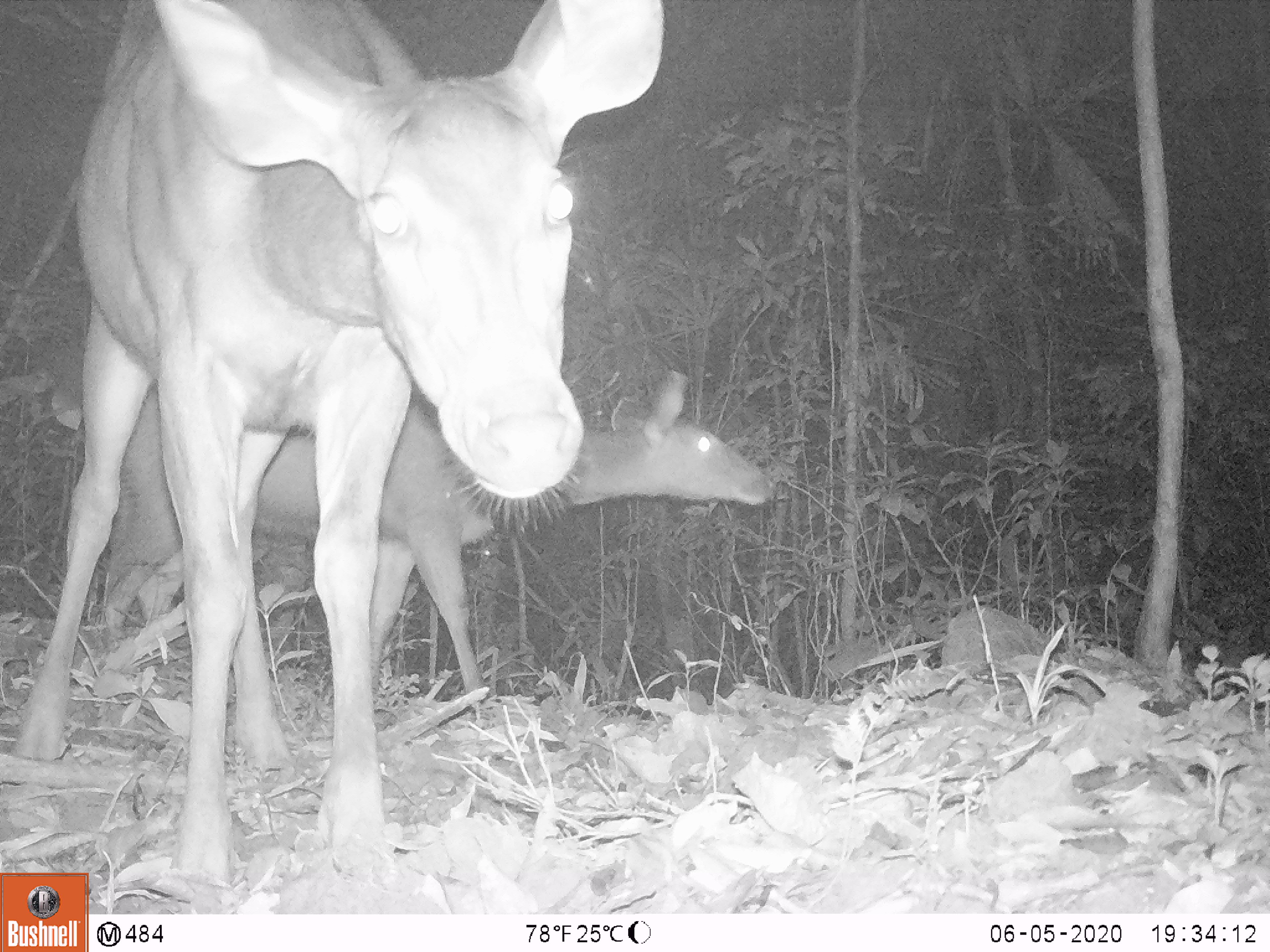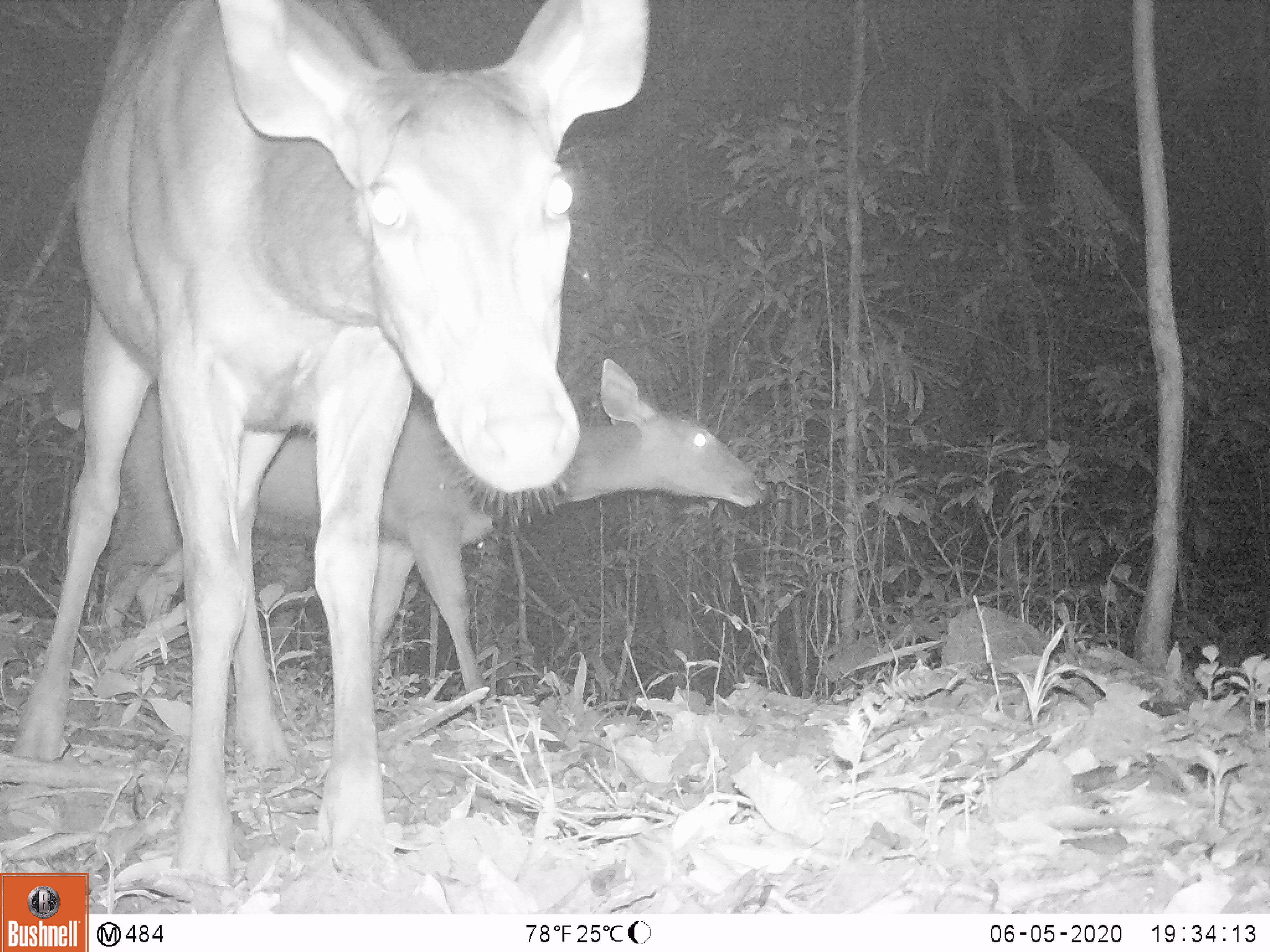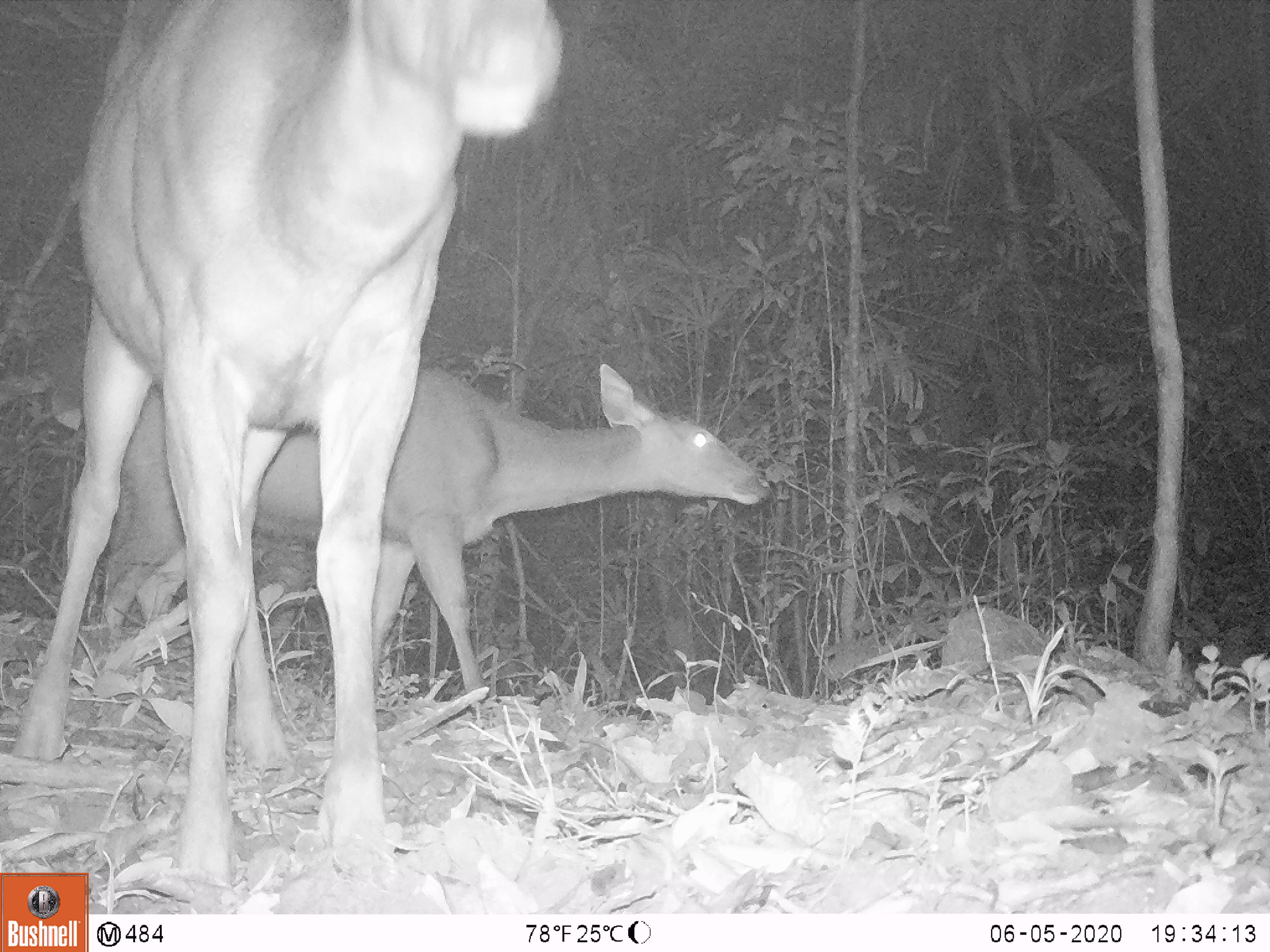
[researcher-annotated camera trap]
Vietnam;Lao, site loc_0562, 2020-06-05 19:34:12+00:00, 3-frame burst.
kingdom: Animalia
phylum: Chordata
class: Mammalia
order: Artiodactyla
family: Cervidae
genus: Rusa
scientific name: Rusa unicolor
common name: sambar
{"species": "sambar (Rusa unicolor)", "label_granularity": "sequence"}